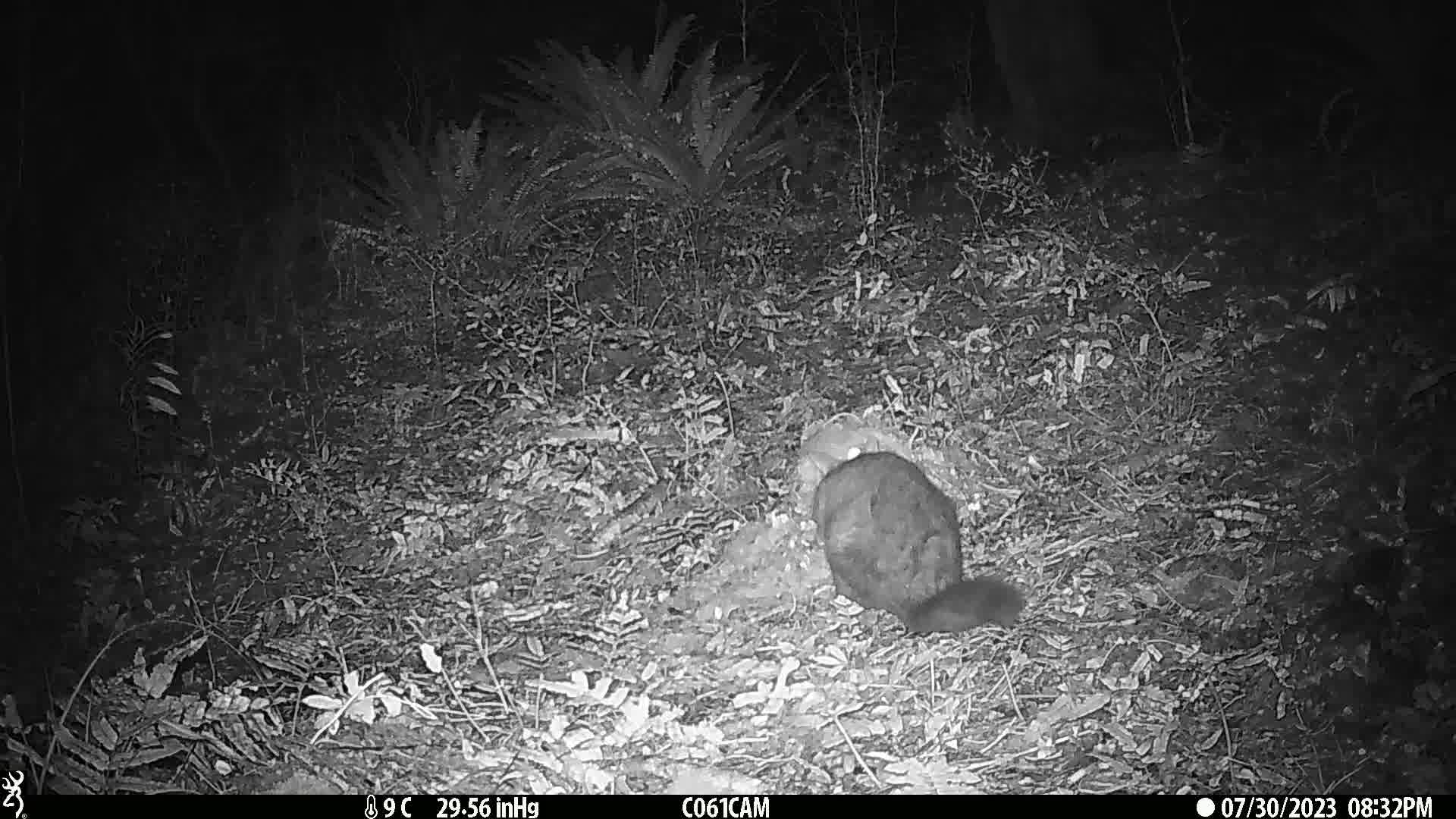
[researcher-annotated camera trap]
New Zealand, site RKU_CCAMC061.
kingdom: Animalia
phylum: Chordata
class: Mammalia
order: Diprotodontia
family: Phalangeridae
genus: Trichosurus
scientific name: Trichosurus vulpecula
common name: common brushtail possum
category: possum